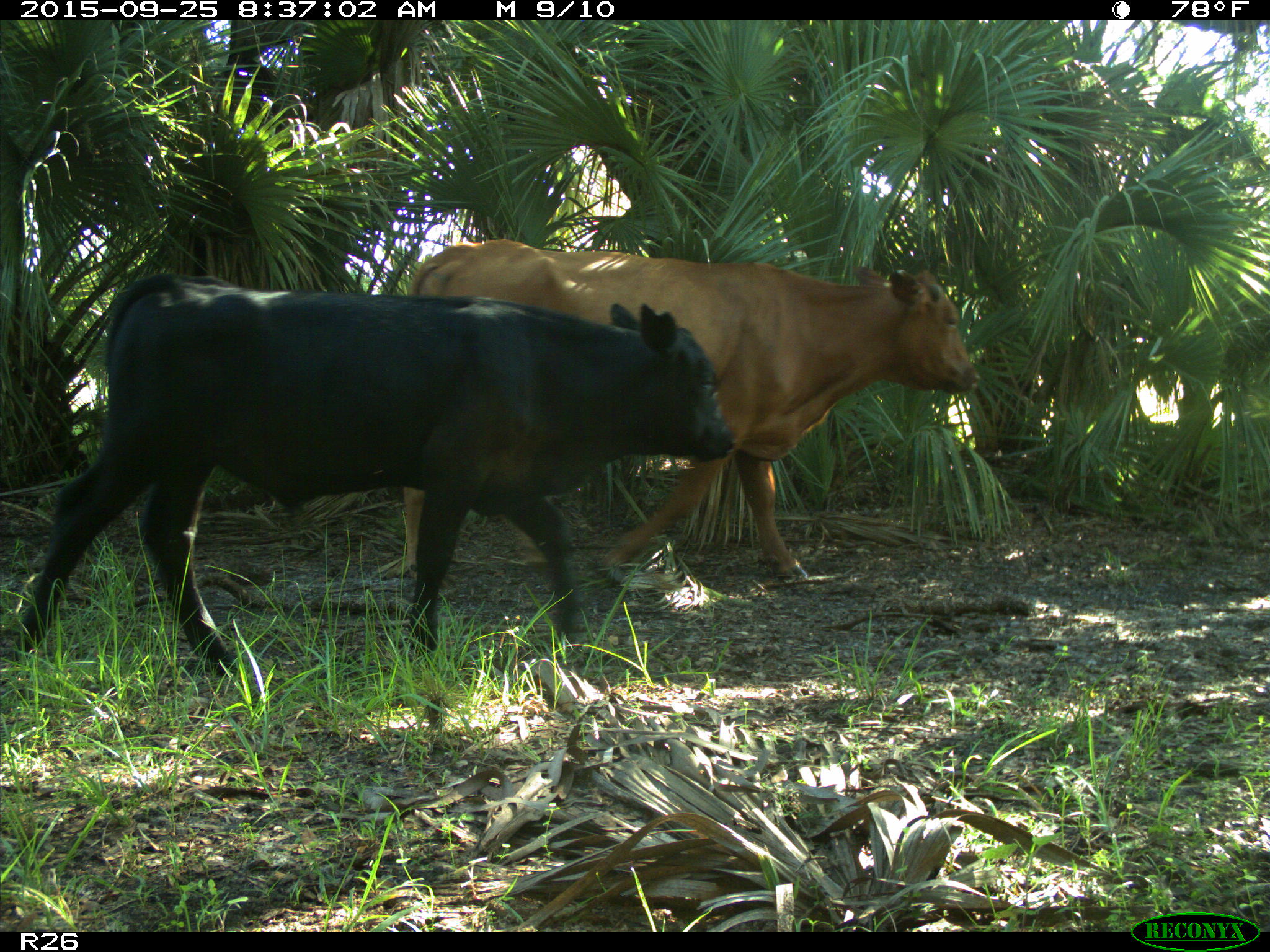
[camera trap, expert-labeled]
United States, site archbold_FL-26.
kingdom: Animalia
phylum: Chordata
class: Mammalia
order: Artiodactyla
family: Bovidae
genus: Bos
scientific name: Bos taurus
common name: domestic cow